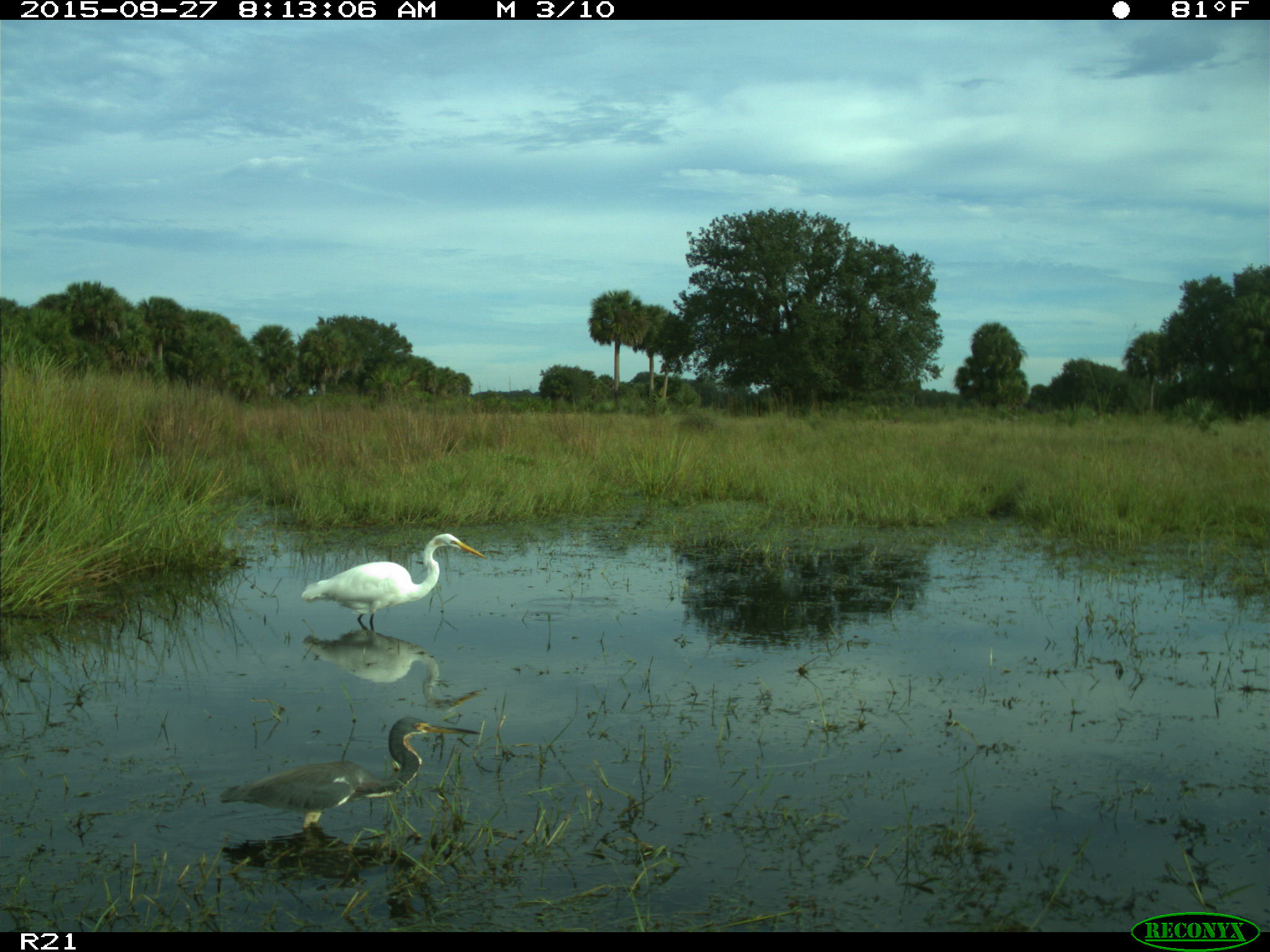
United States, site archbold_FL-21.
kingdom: Animalia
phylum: Chordata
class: Aves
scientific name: Aves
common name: birds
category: unidentified bird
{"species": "unidentified bird (birds) (Aves)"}